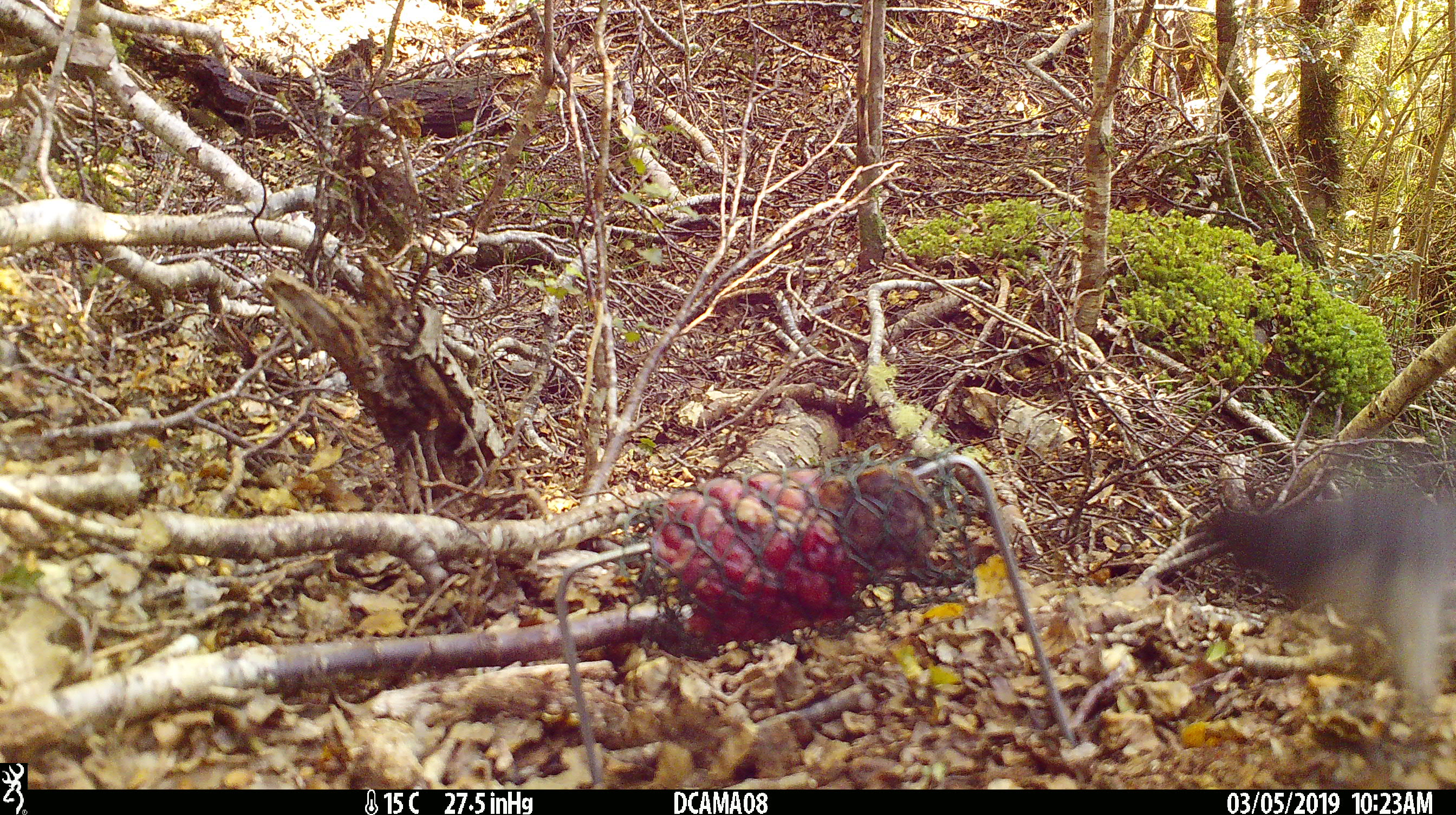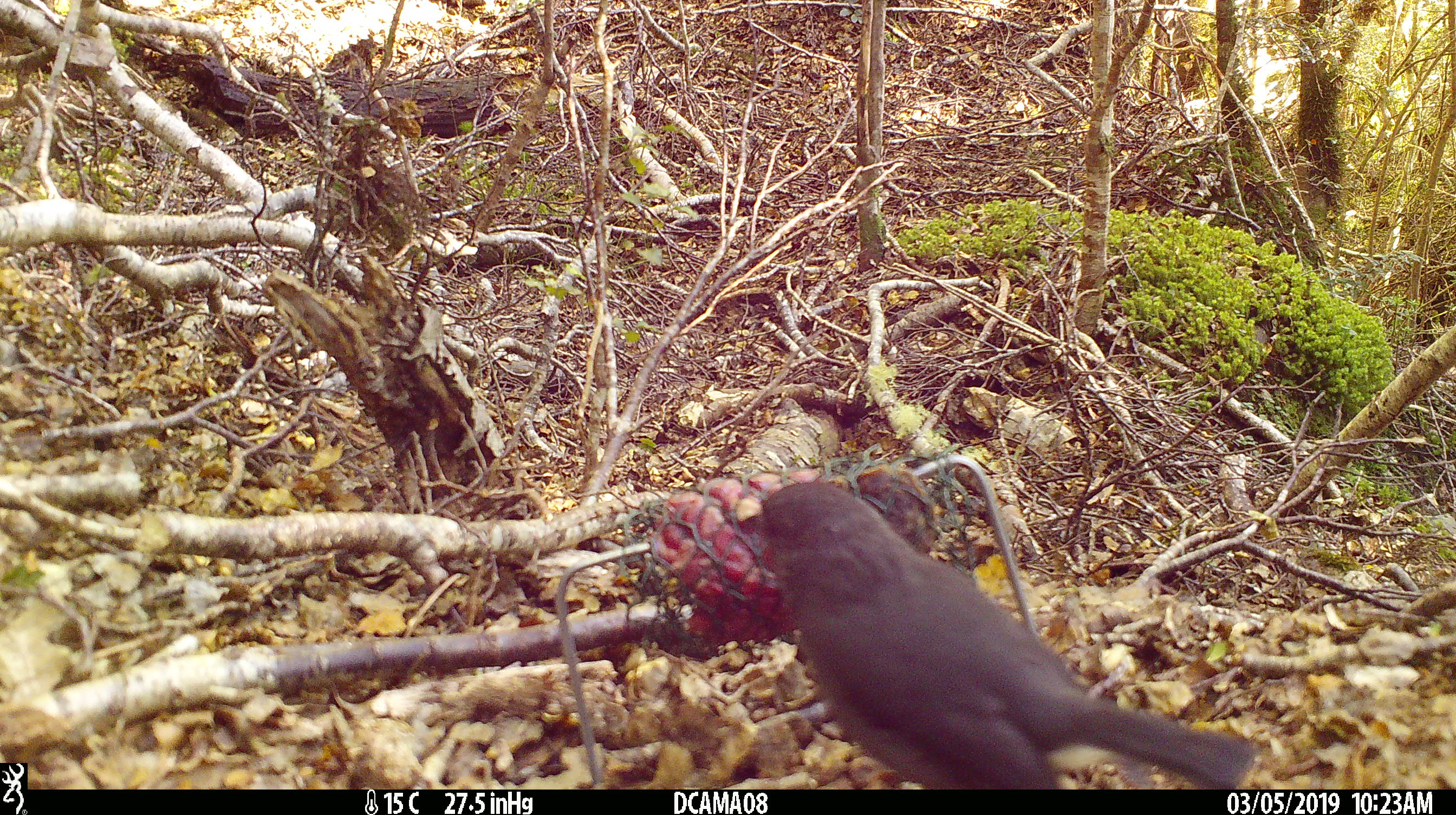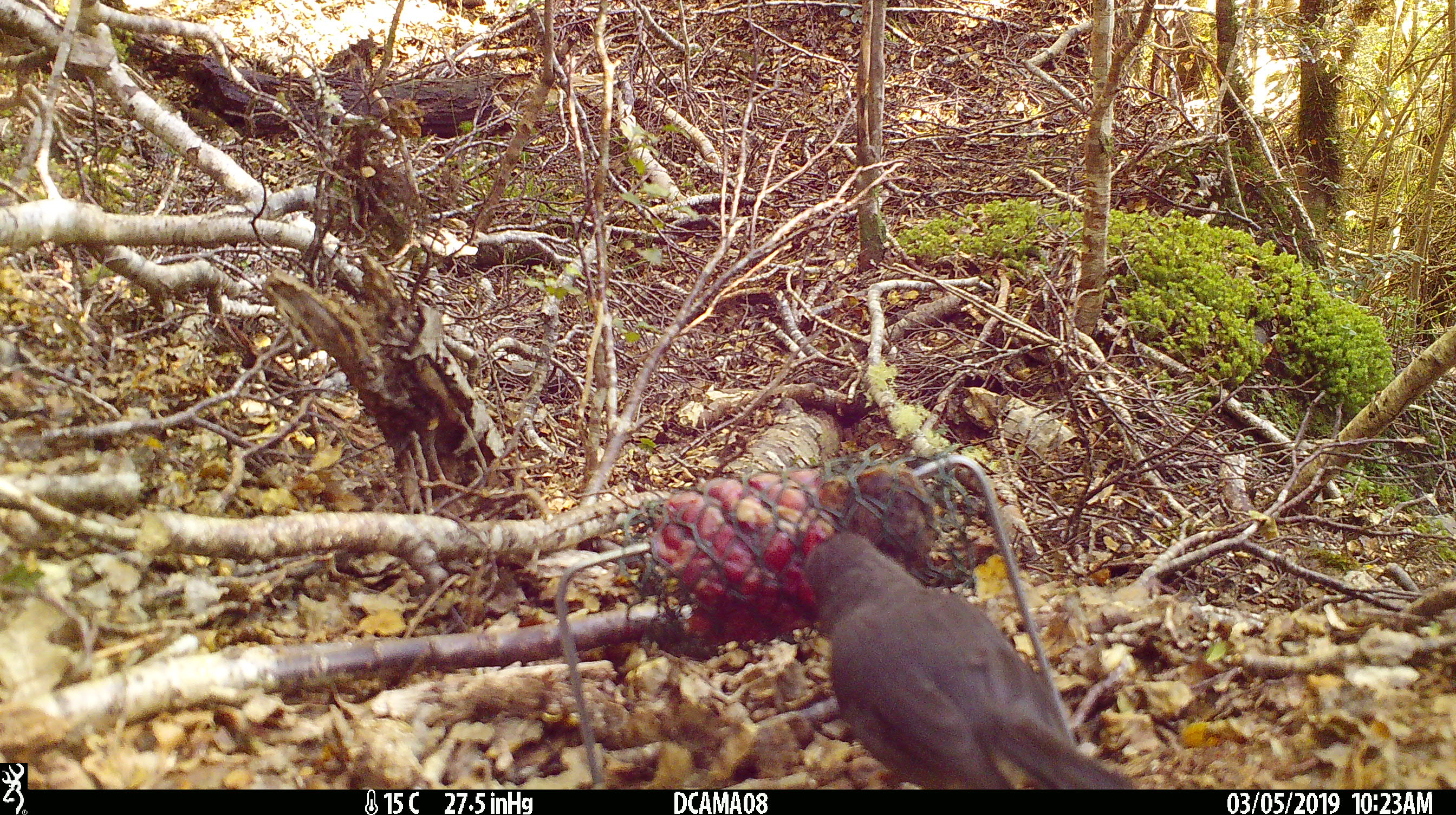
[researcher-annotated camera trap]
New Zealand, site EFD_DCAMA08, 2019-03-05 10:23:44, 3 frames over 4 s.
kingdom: Animalia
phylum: Chordata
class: Aves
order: Passeriformes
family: Petroicidae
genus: Petroica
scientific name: Petroica australis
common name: new zealand robin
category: robin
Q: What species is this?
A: Robin (new zealand robin) (Petroica australis).